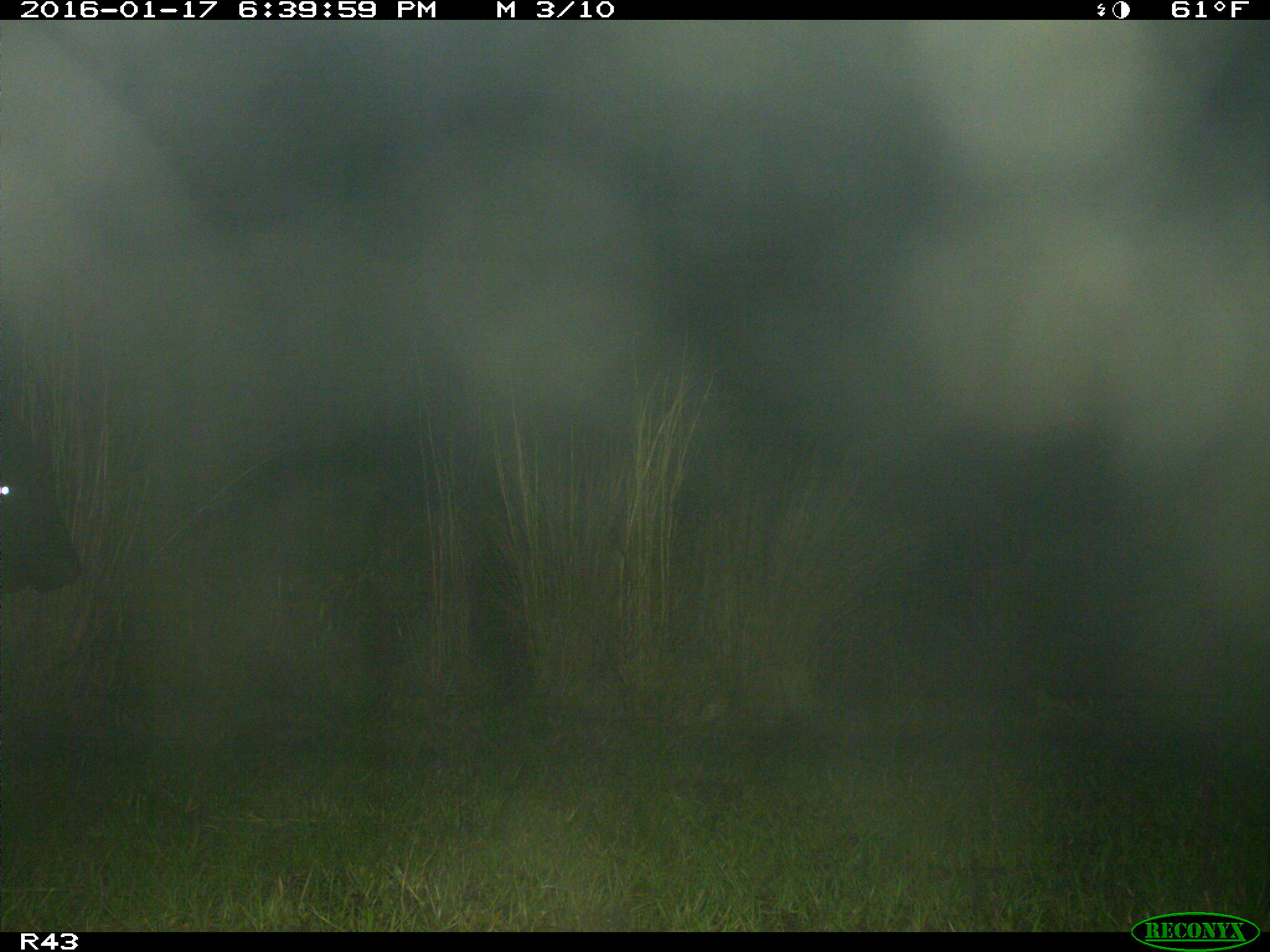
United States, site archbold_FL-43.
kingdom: Animalia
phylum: Chordata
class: Mammalia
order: Artiodactyla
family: Bovidae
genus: Bos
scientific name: Bos taurus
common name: domestic cow